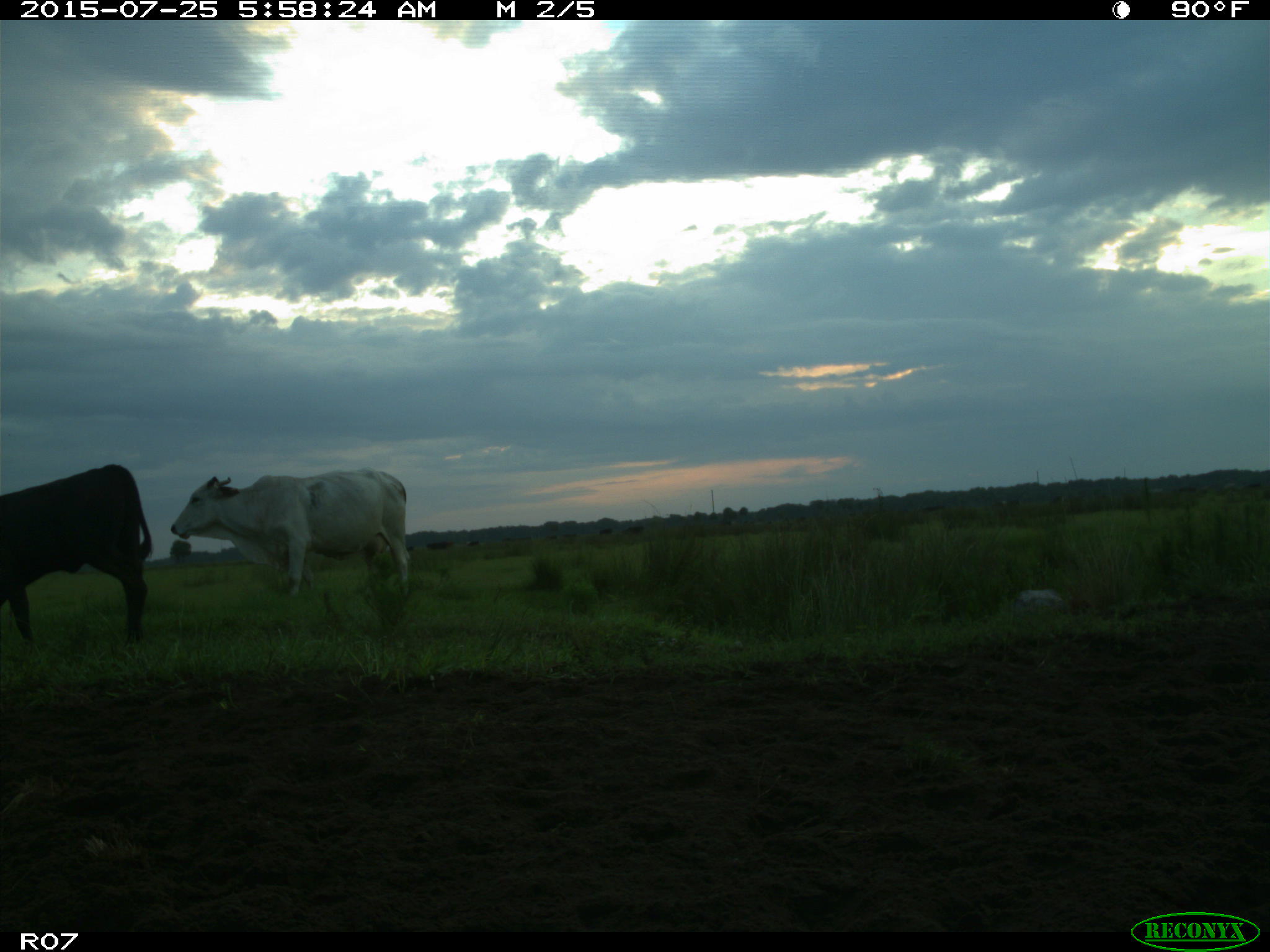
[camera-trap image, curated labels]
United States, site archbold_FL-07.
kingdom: Animalia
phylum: Chordata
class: Mammalia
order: Artiodactyla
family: Bovidae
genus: Bos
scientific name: Bos taurus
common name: domestic cow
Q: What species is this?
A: Bos taurus (domestic cow).